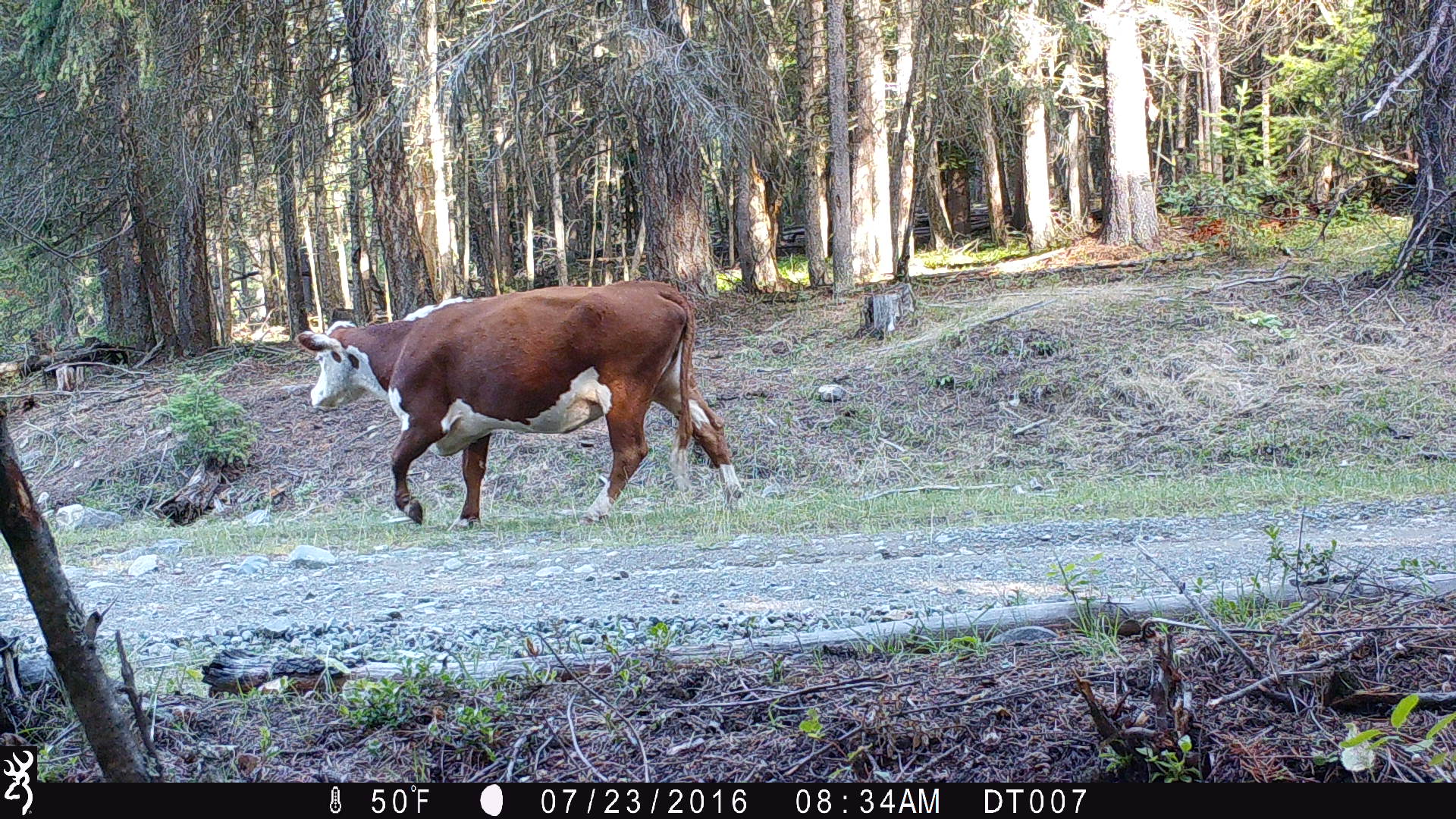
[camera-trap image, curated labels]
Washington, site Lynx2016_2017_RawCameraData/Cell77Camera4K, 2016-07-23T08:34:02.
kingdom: Animalia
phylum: Chordata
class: Mammalia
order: Artiodactyla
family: Bovidae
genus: Bos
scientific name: Bos taurus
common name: domestic cattle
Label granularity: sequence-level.